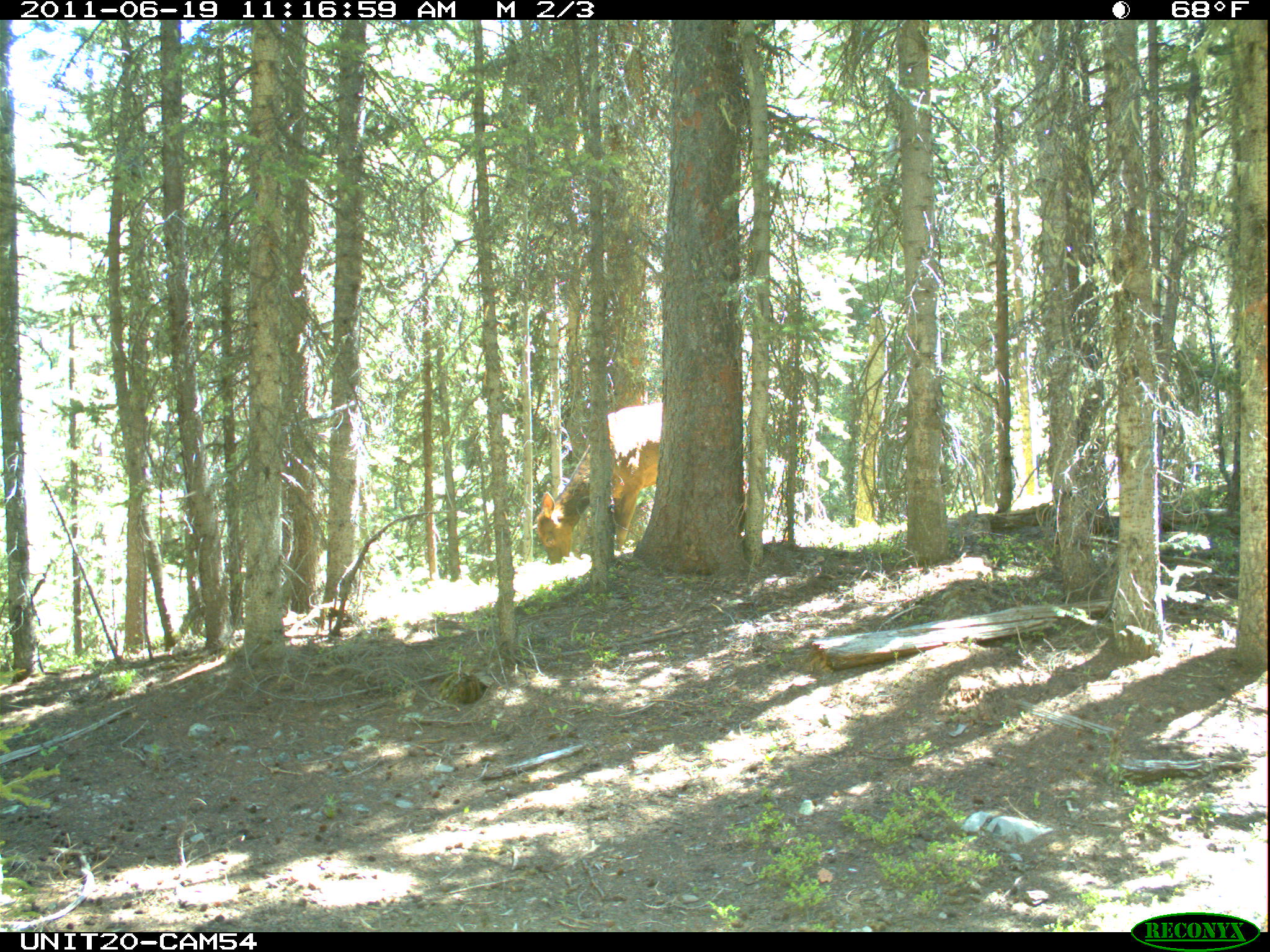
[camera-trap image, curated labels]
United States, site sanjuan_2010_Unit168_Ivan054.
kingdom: Animalia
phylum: Chordata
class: Mammalia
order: Artiodactyla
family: Cervidae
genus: Cervus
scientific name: Cervus elaphus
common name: red deer